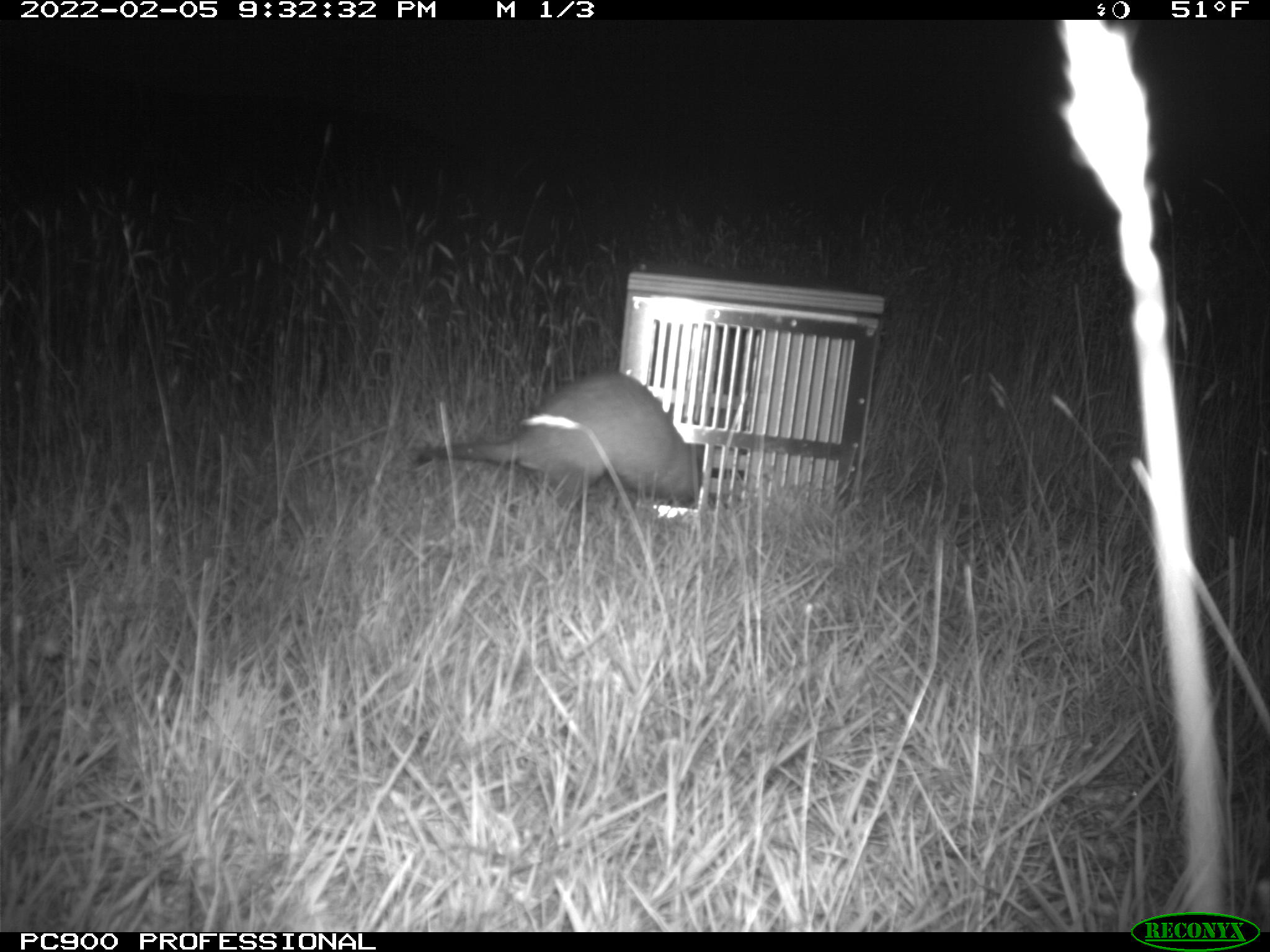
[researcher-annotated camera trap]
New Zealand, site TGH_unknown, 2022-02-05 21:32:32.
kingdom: Animalia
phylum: Chordata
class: Mammalia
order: Carnivora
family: Mustelidae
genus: Mustela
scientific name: Mustela furo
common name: ferret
Ferret (Mustela furo).